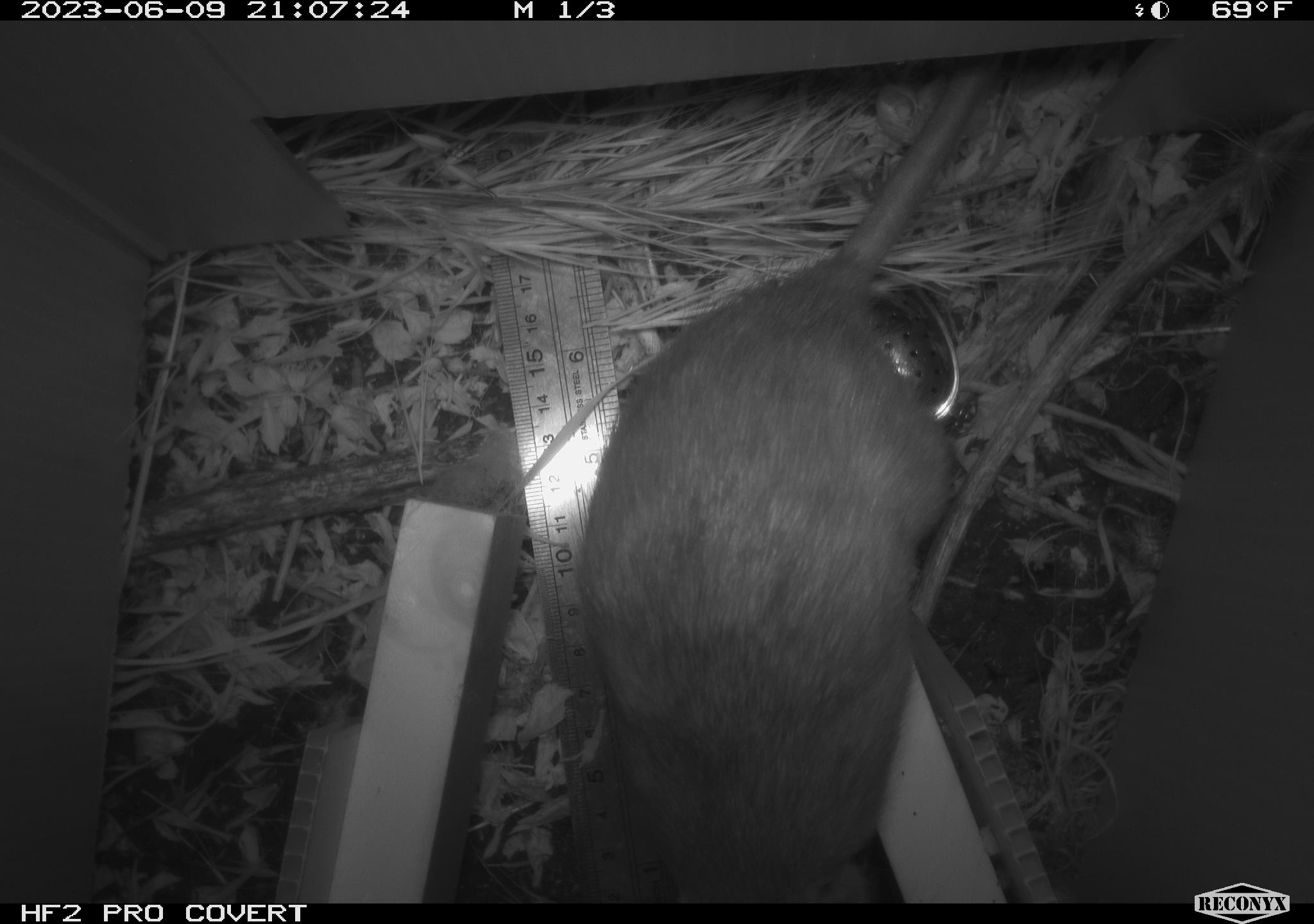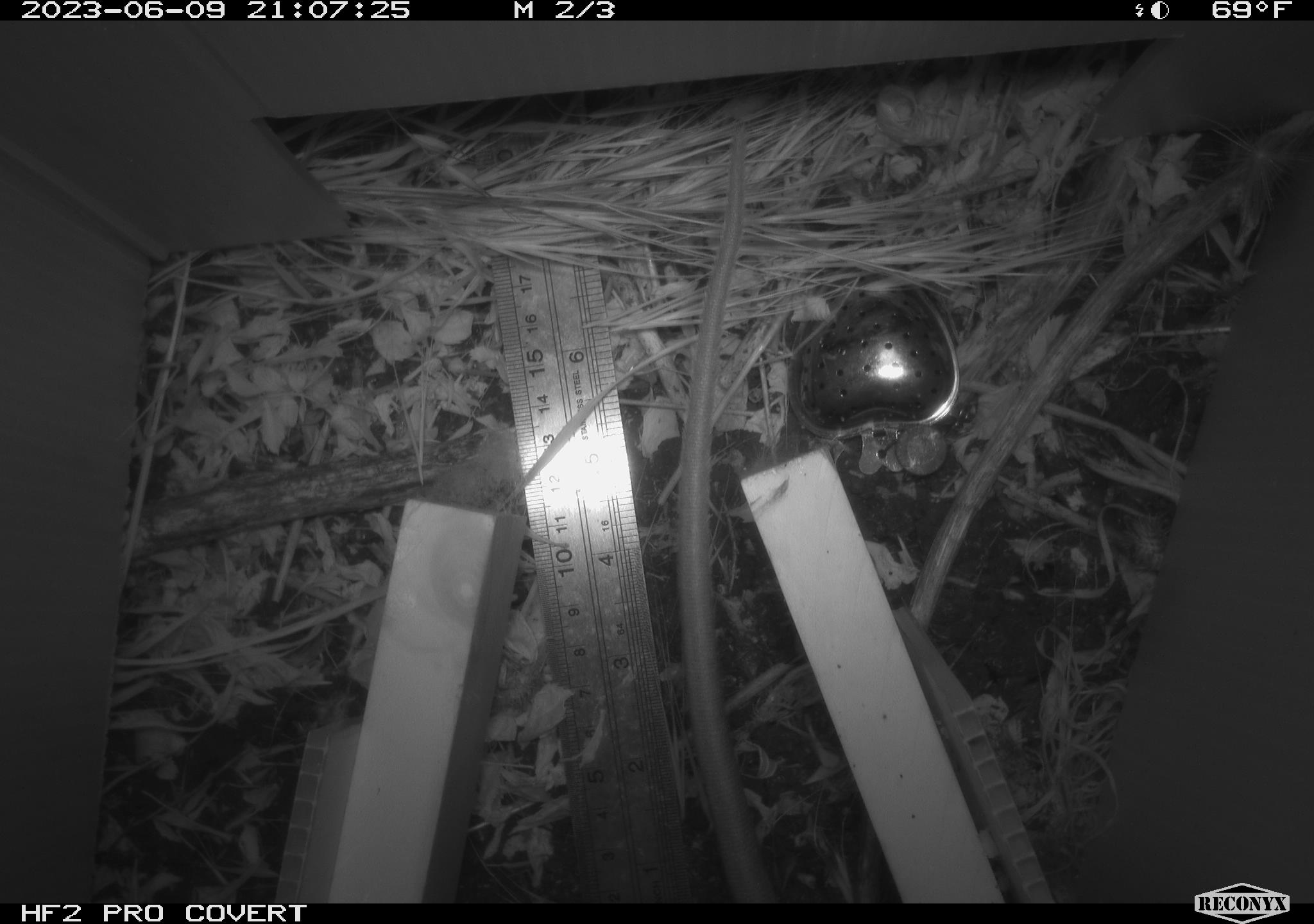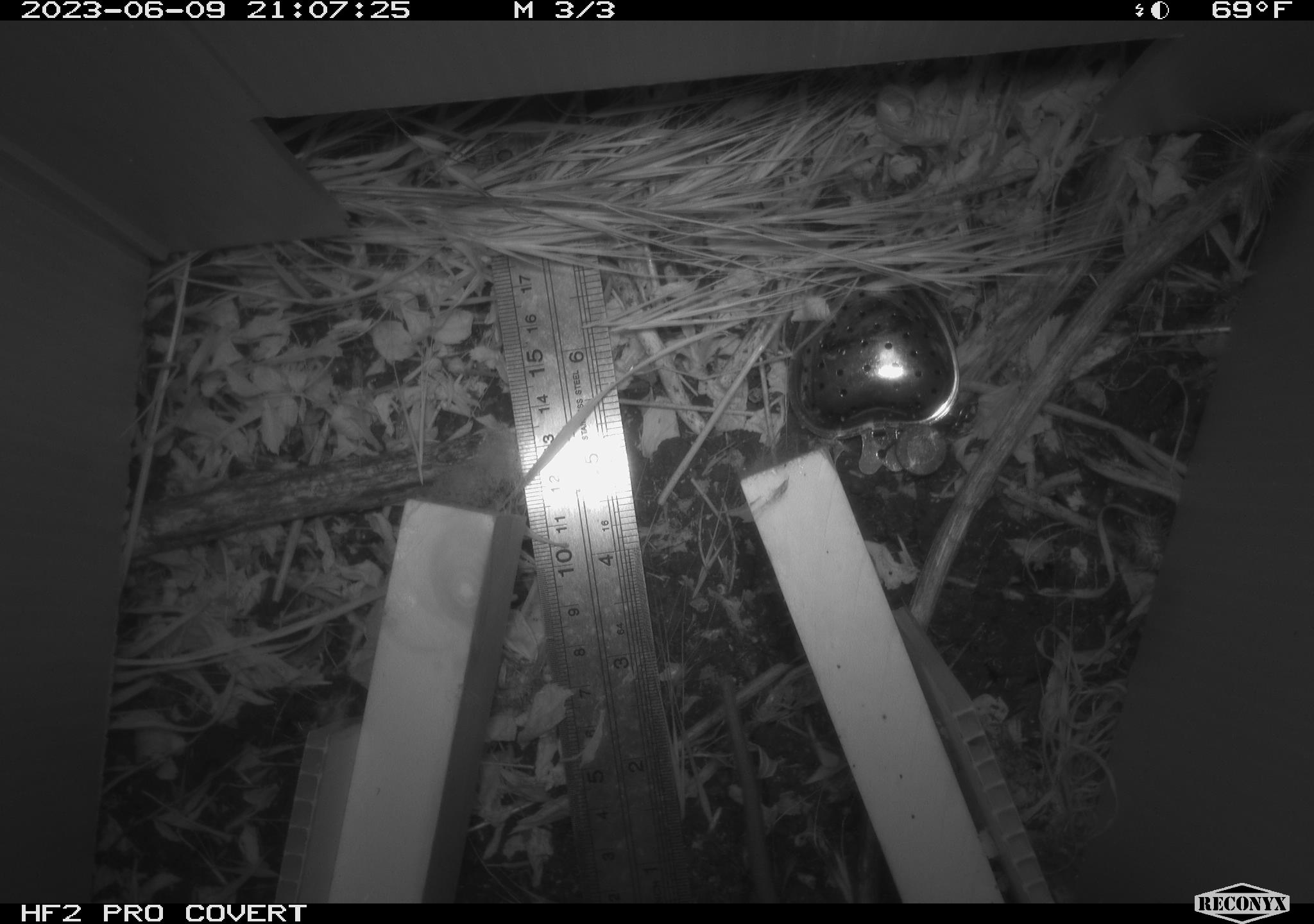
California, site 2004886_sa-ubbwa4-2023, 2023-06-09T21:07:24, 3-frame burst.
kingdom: Animalia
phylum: Chordata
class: Mammalia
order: Rodentia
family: Muridae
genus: Rattus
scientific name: Rattus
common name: rat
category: rattus species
Rattus species (rat) (Rattus).